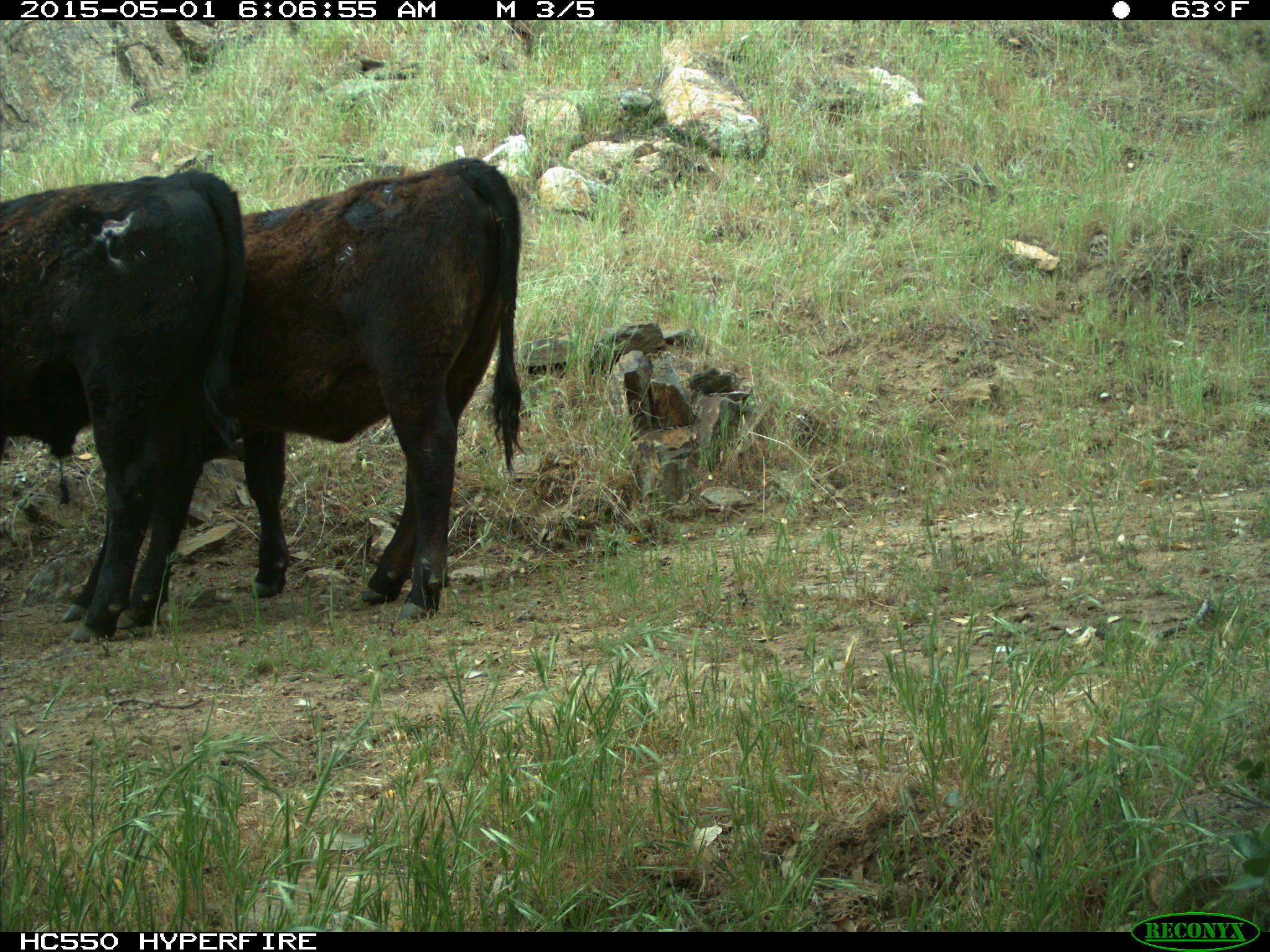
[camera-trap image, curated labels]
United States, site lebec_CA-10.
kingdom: Animalia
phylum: Chordata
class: Mammalia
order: Artiodactyla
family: Bovidae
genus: Bos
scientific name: Bos taurus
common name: domestic cow